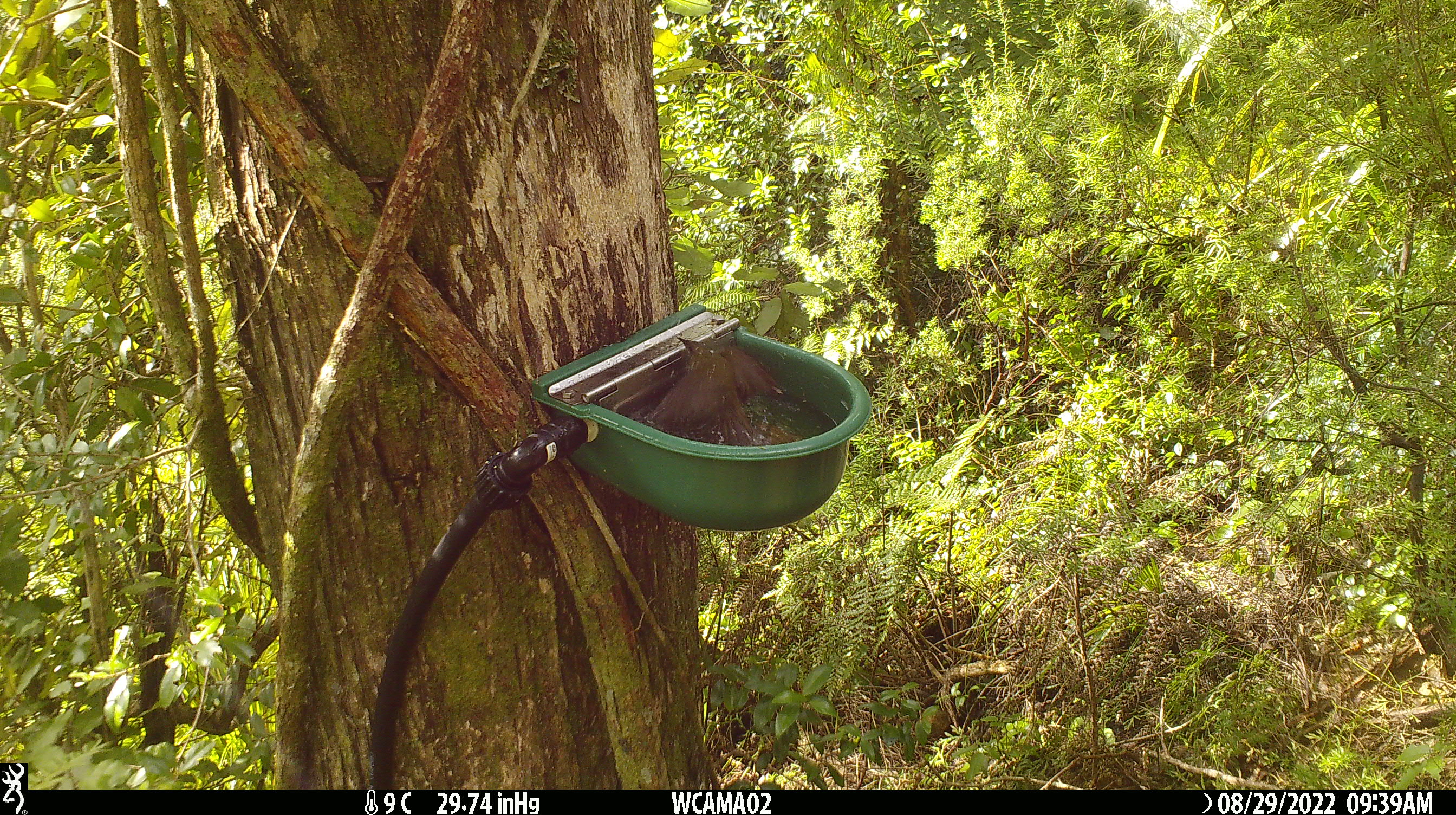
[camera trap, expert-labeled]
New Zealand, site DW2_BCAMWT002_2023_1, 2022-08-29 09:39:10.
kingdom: Animalia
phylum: Chordata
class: Aves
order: Passeriformes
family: Meliphagidae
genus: Anthornis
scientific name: Anthornis melanura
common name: new zealand bellbird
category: bellbird